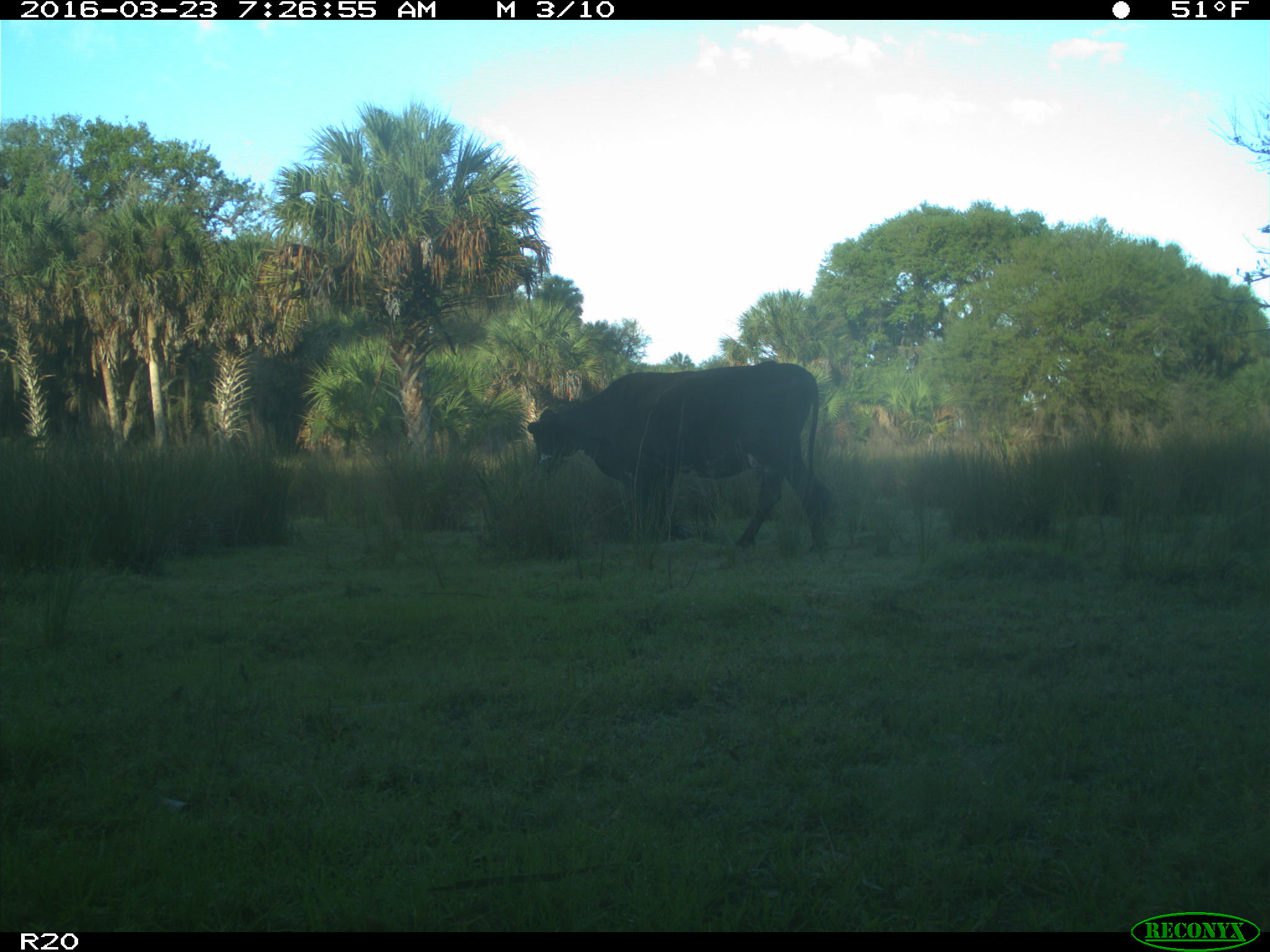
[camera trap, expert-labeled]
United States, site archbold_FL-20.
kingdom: Animalia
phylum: Chordata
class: Mammalia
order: Artiodactyla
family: Bovidae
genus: Bos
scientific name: Bos taurus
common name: domestic cow